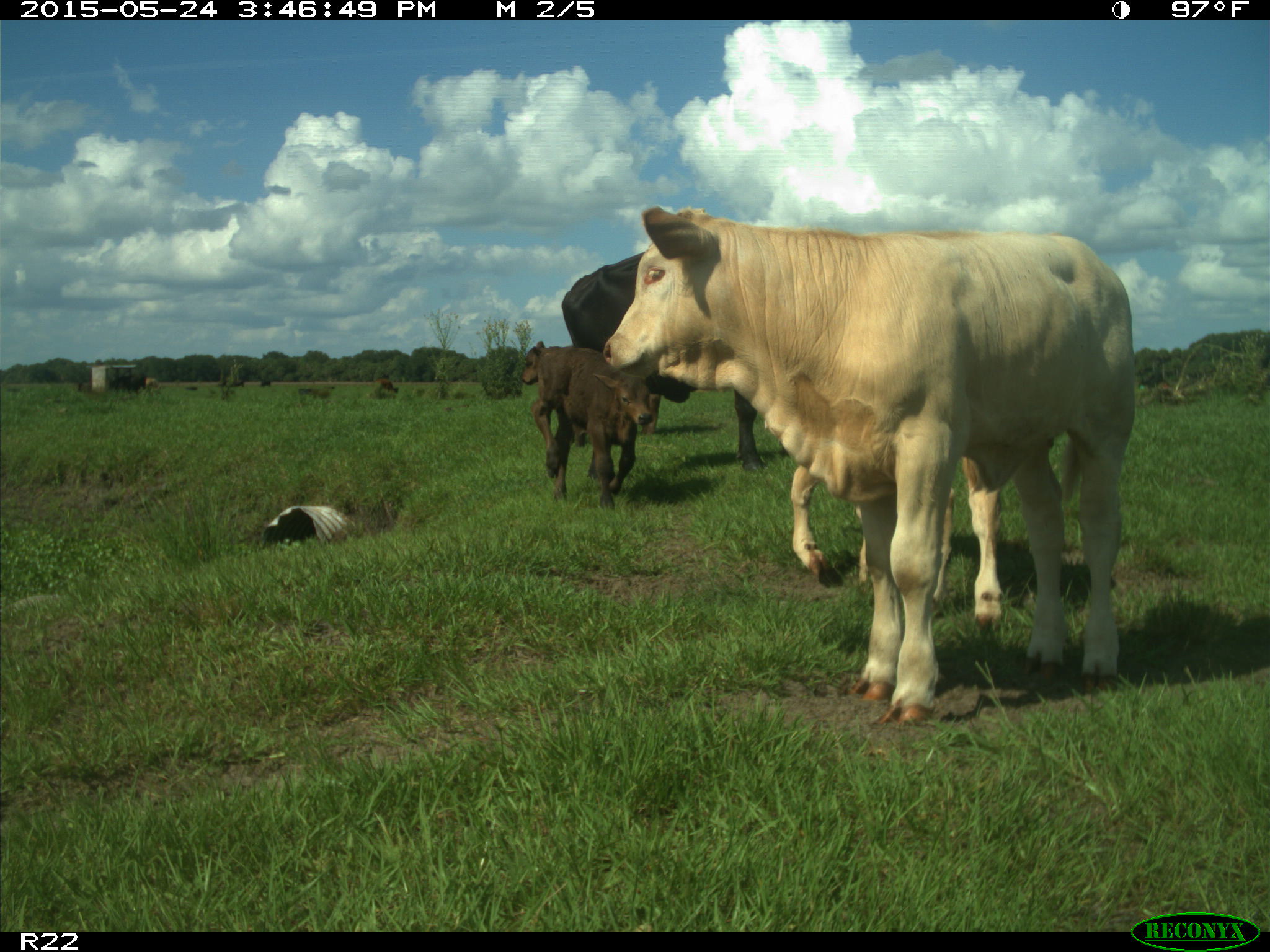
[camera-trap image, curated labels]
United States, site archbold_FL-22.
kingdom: Animalia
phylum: Chordata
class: Mammalia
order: Artiodactyla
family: Bovidae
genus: Bos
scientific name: Bos taurus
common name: domestic cow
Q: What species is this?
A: Bos taurus (domestic cow).